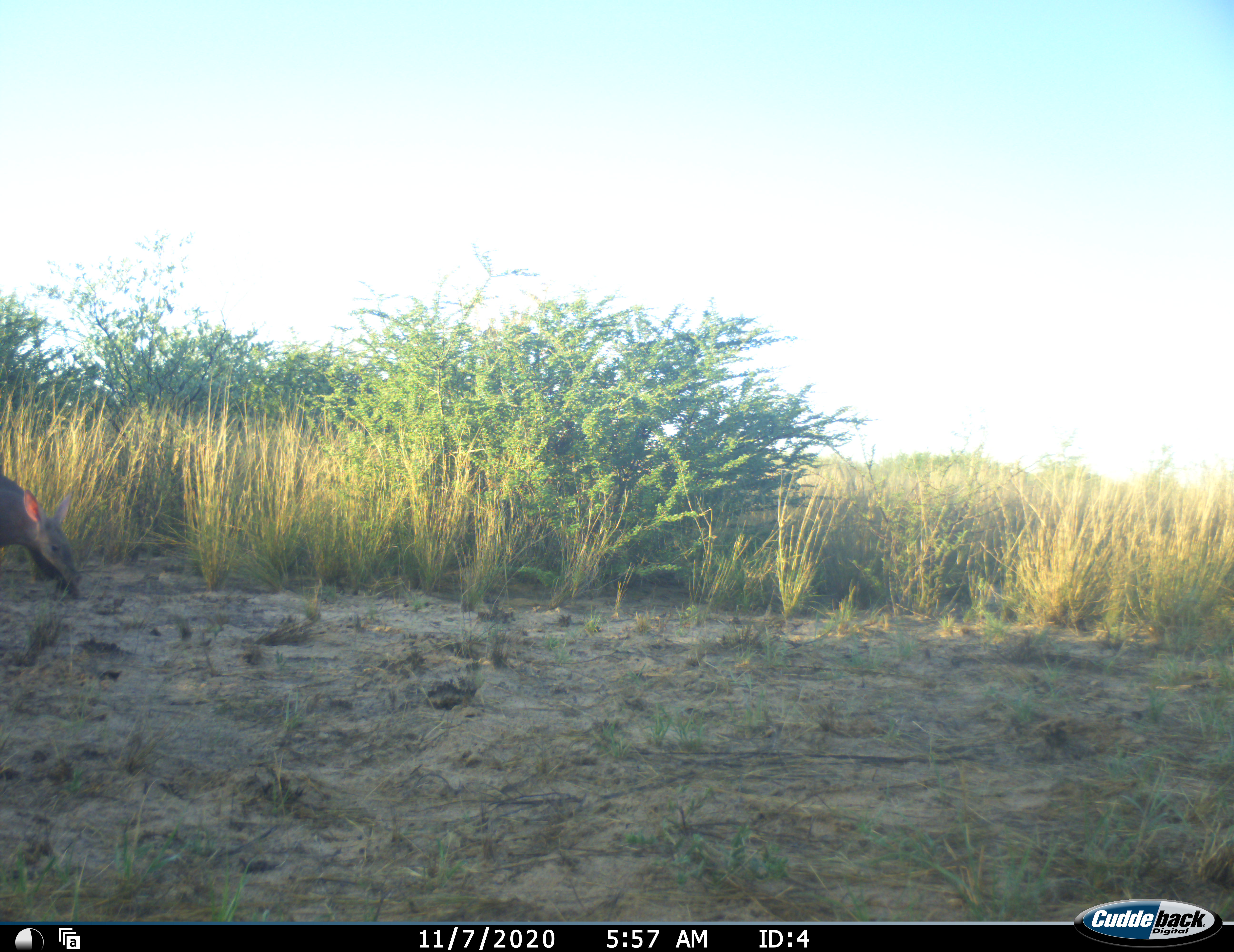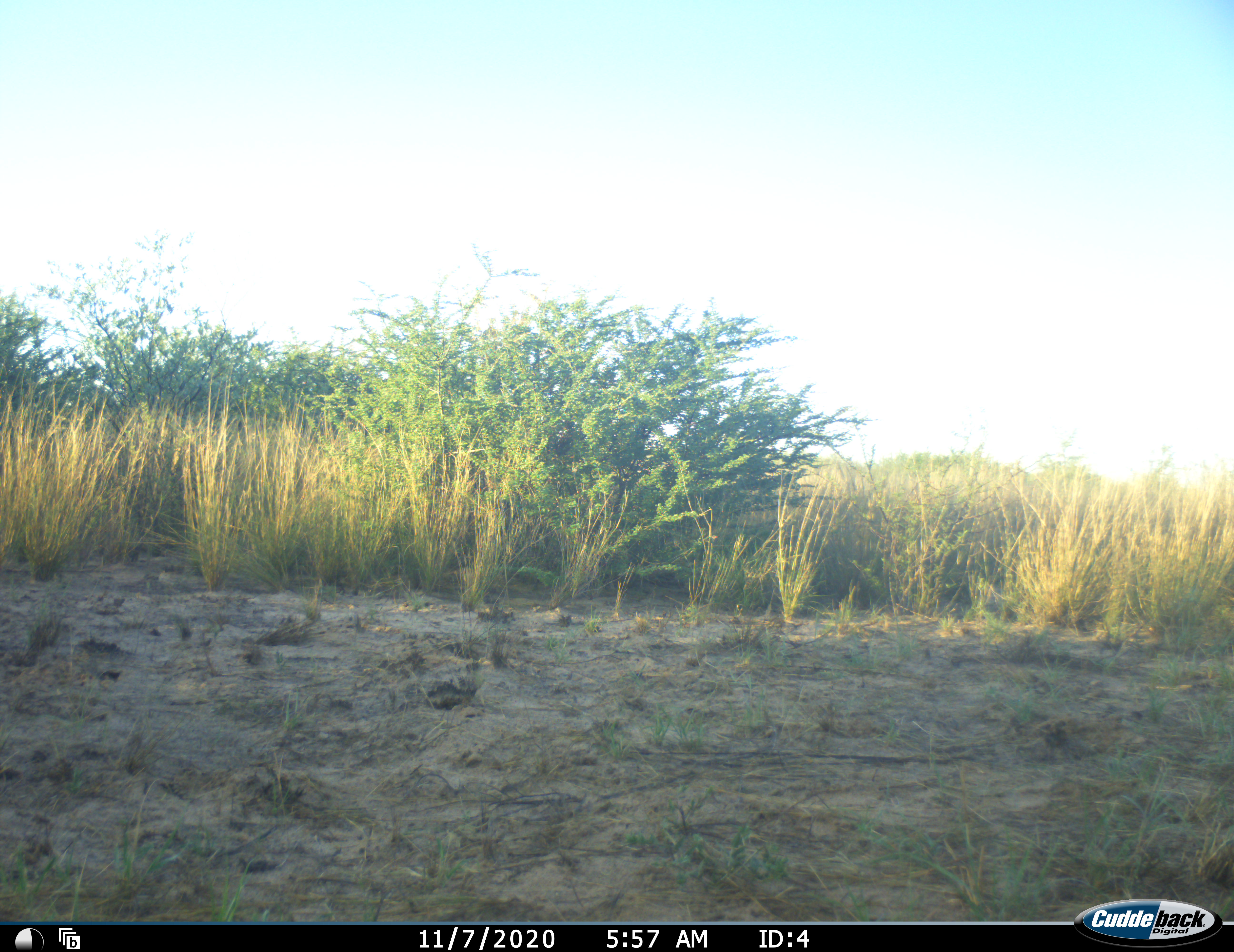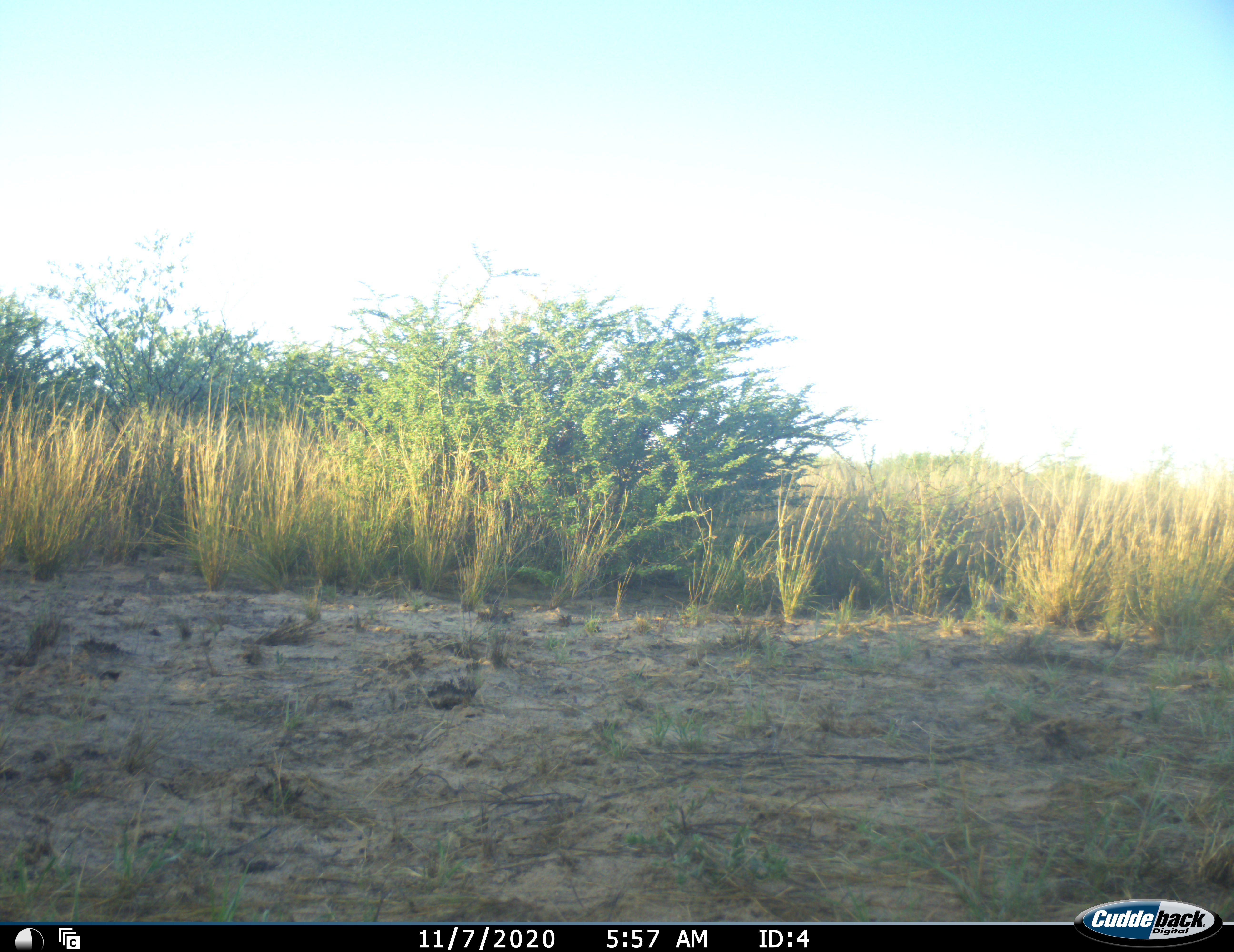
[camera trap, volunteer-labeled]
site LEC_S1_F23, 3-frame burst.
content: unidentified animal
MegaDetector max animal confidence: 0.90